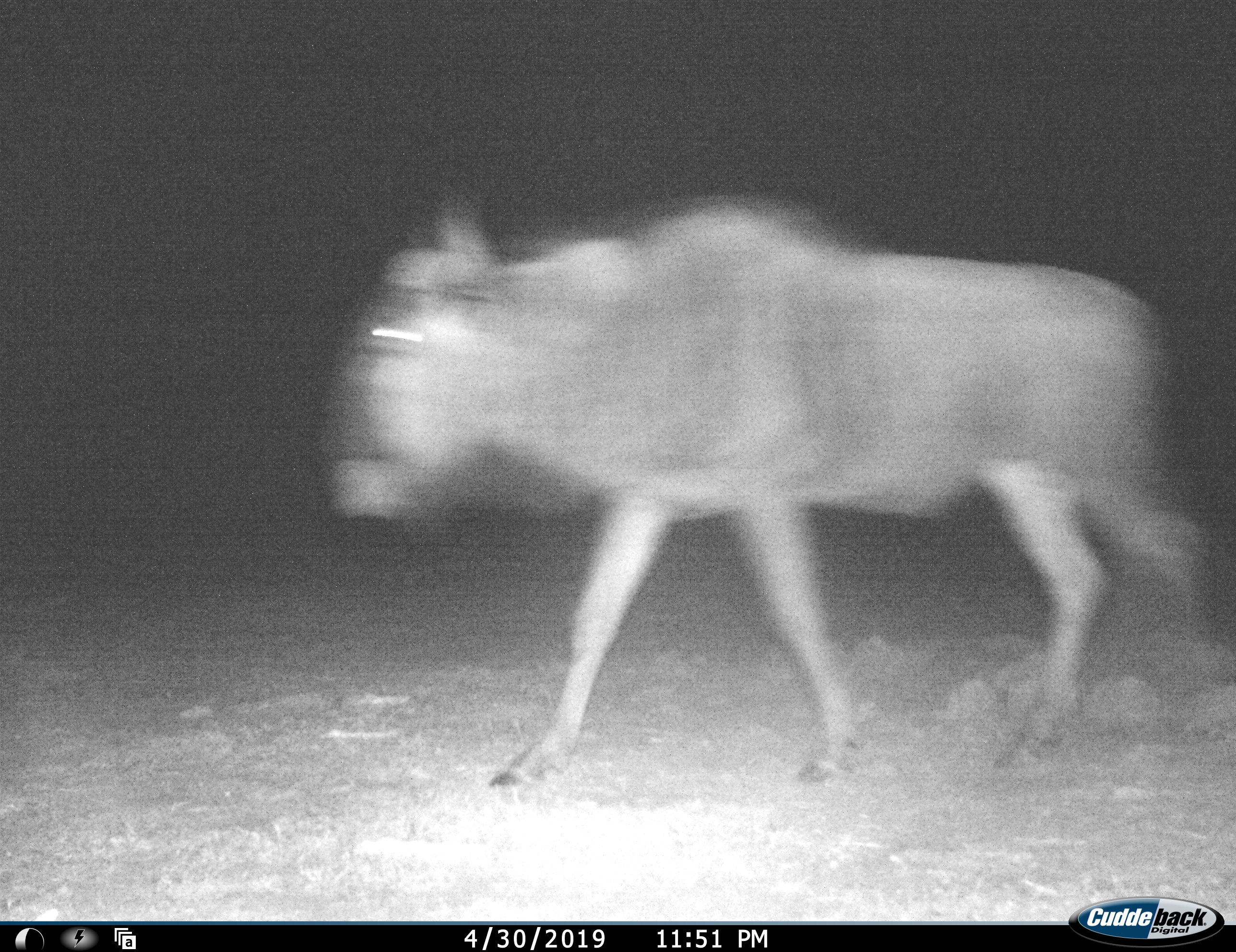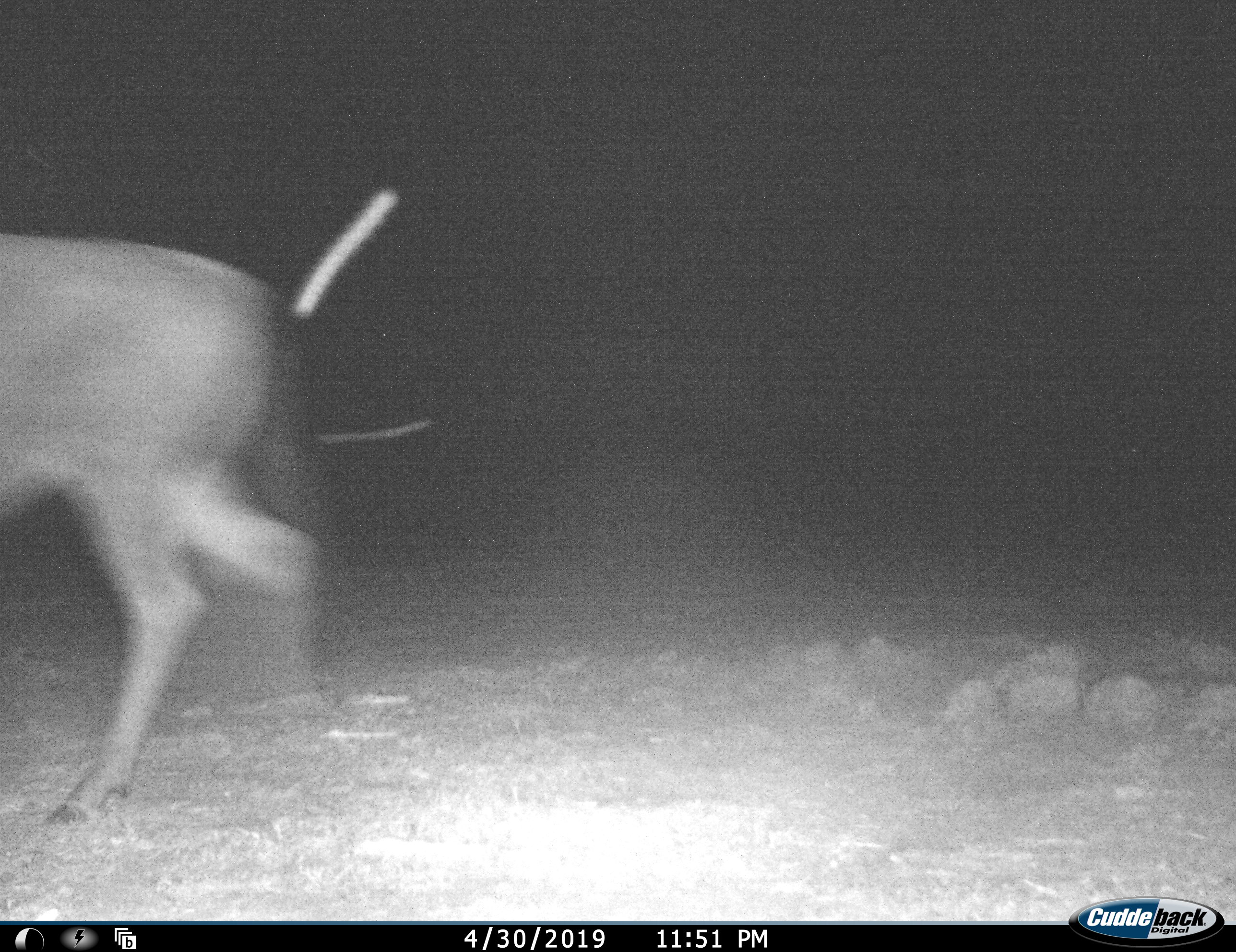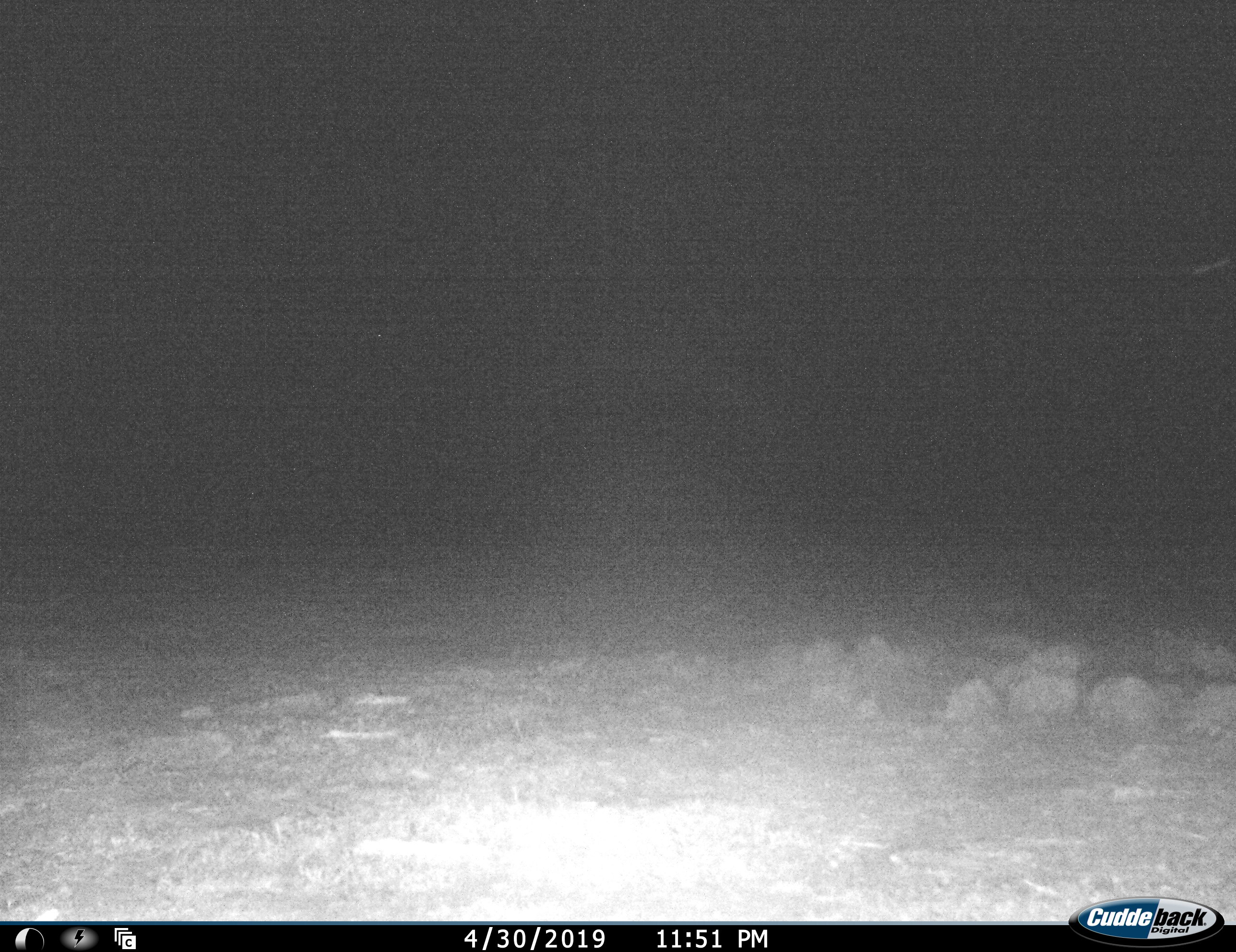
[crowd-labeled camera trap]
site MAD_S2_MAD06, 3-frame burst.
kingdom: Animalia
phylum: Chordata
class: Mammalia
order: Artiodactyla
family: Bovidae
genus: Connochaetes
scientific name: Connochaetes taurinus taurinus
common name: blue wildebeest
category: wildebeestblue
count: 1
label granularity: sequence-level